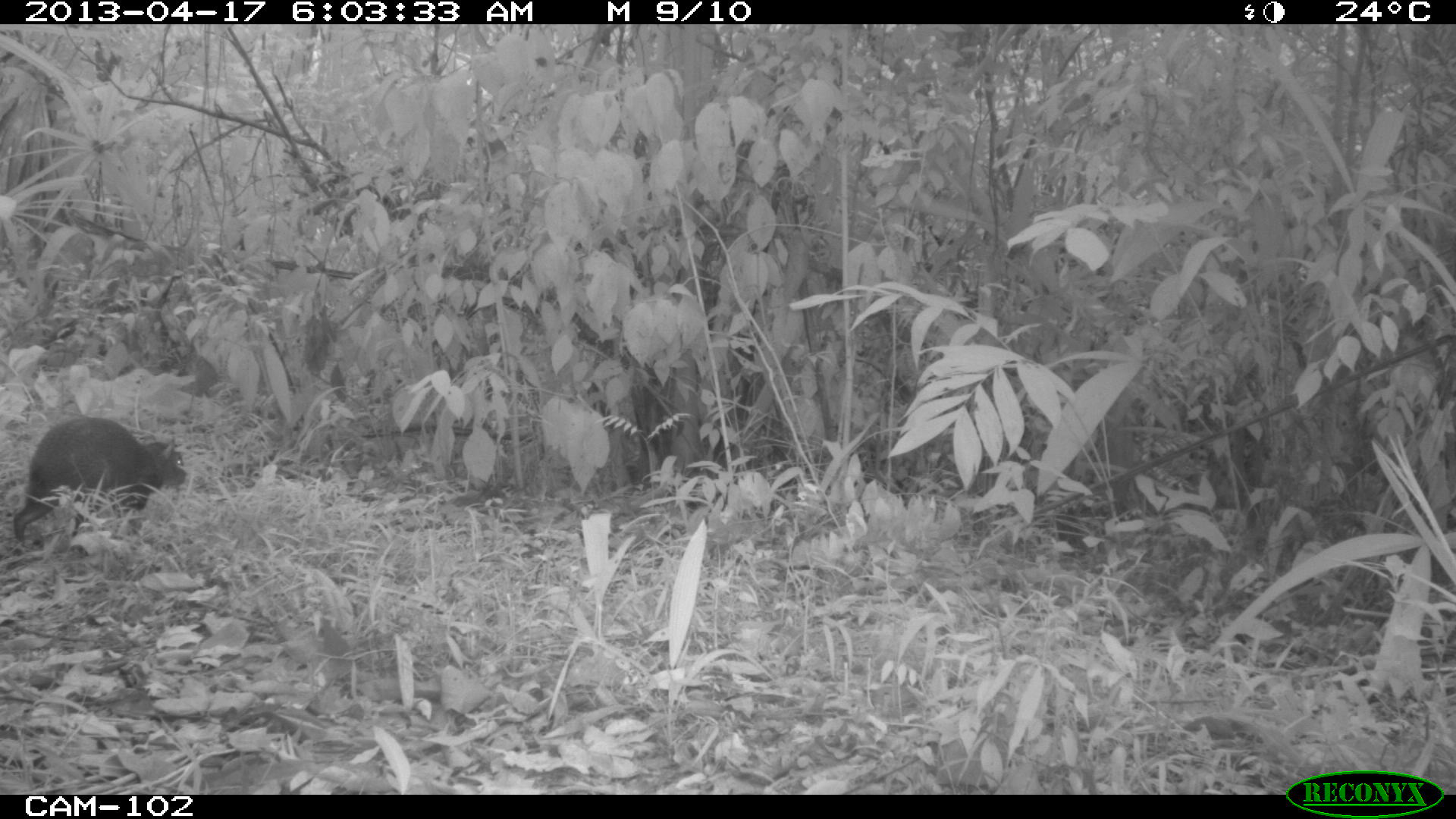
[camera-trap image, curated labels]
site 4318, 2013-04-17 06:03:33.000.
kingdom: Animalia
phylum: Chordata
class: Mammalia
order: Rodentia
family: Dasyproctidae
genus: Dasyprocta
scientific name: Dasyprocta punctata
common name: central american agouti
Dasyprocta punctata (central american agouti), count 1.